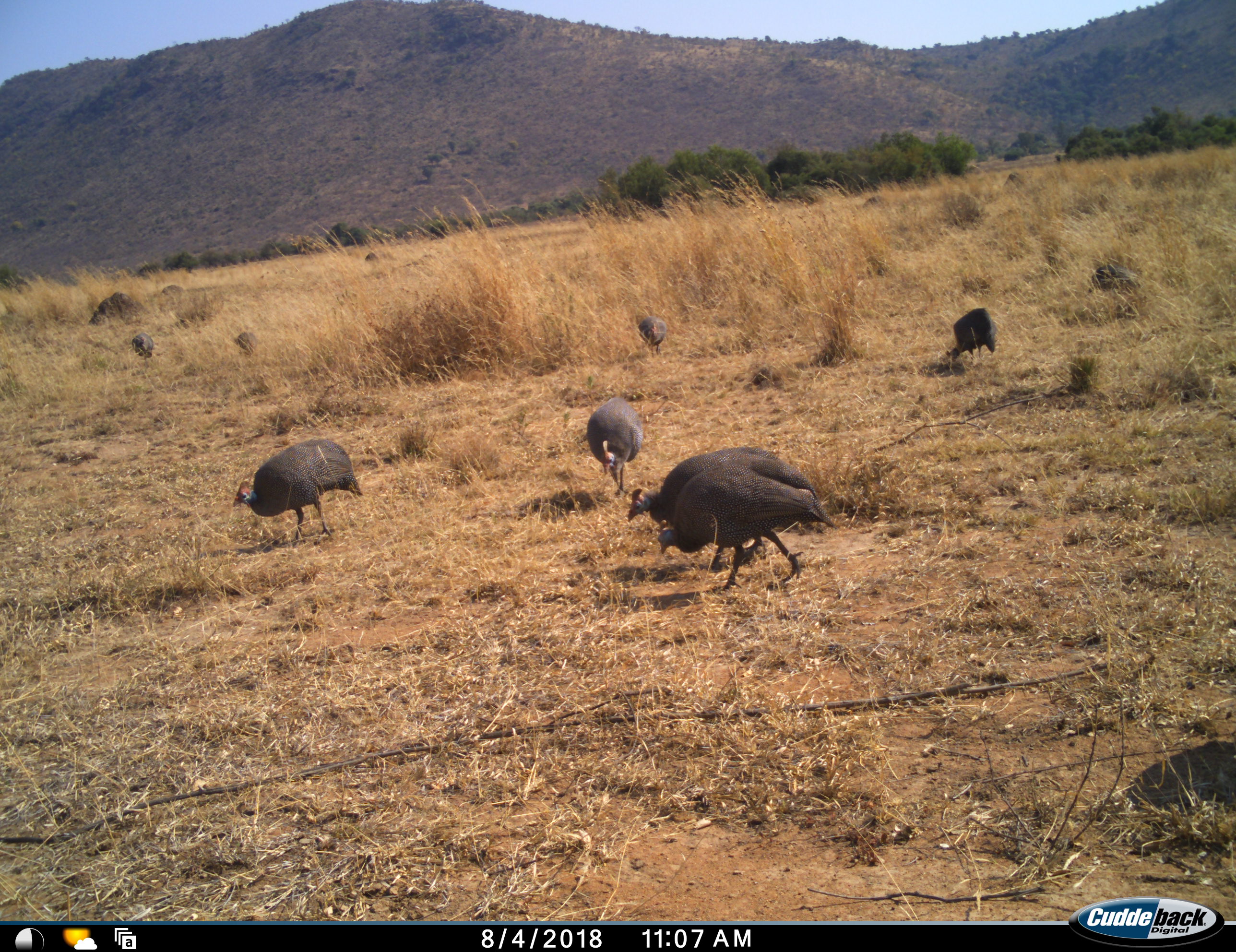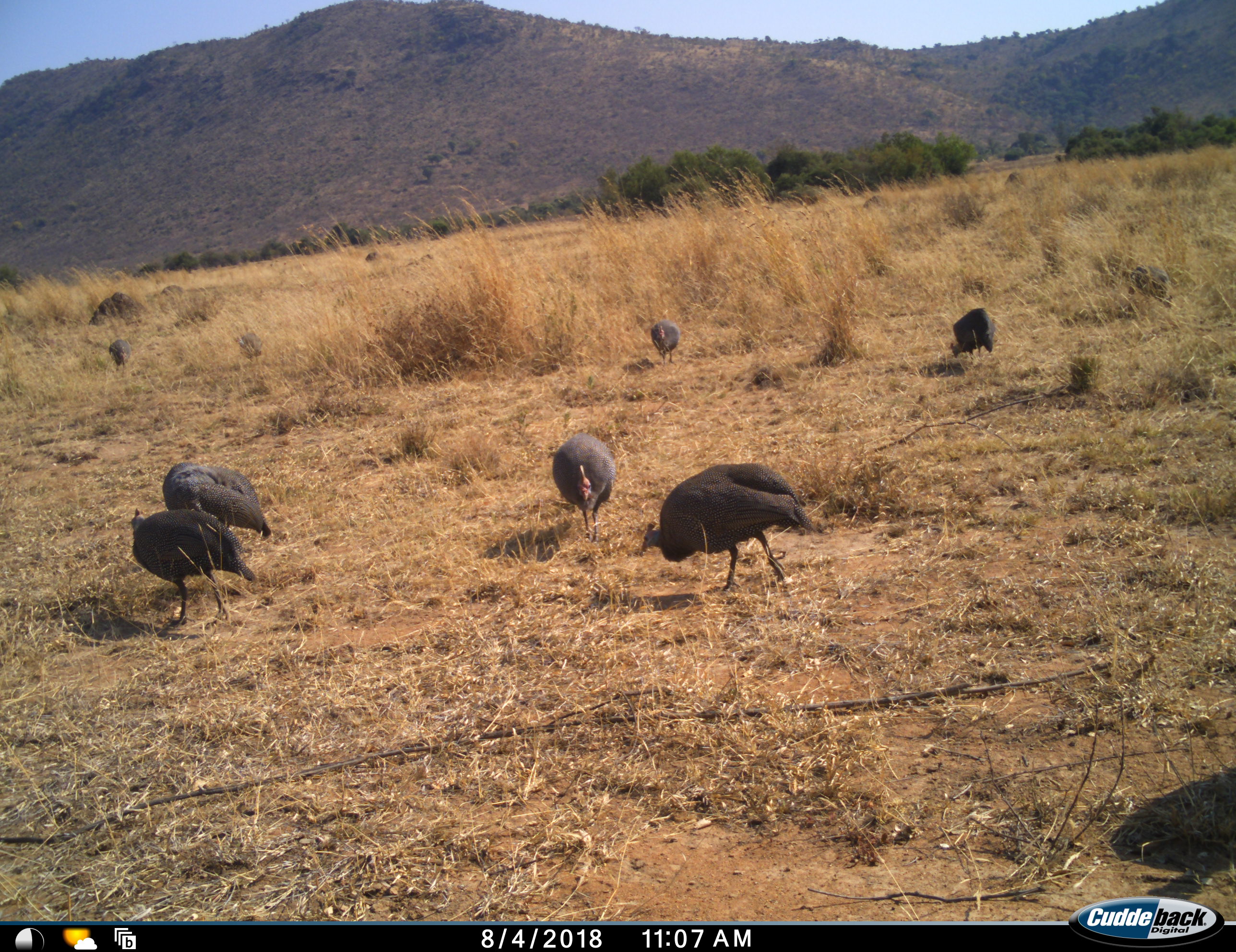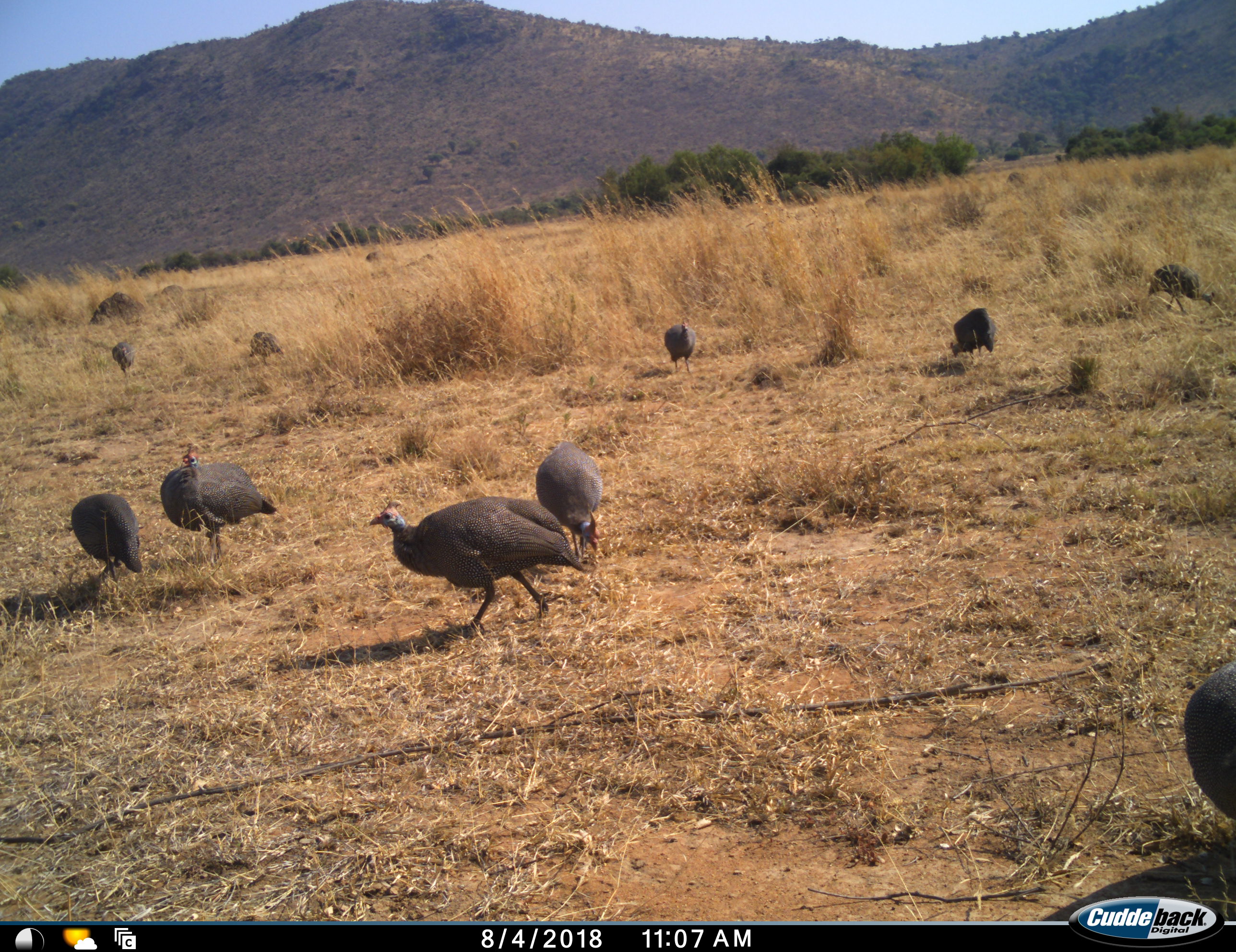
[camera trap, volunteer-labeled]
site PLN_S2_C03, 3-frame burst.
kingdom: Animalia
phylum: Chordata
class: Aves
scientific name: Aves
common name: bird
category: birdother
Birdother (bird) (Aves), count 10. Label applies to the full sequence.